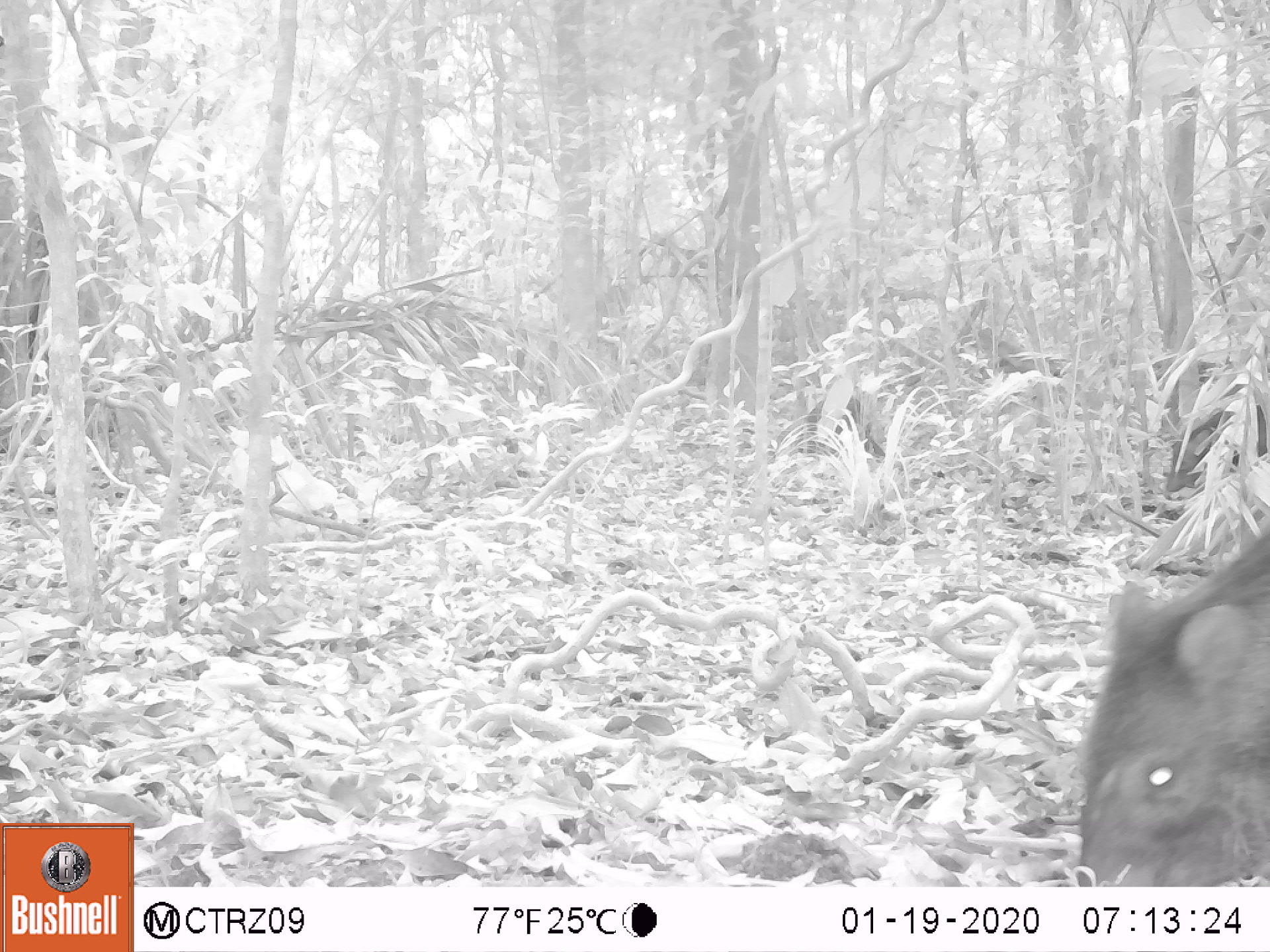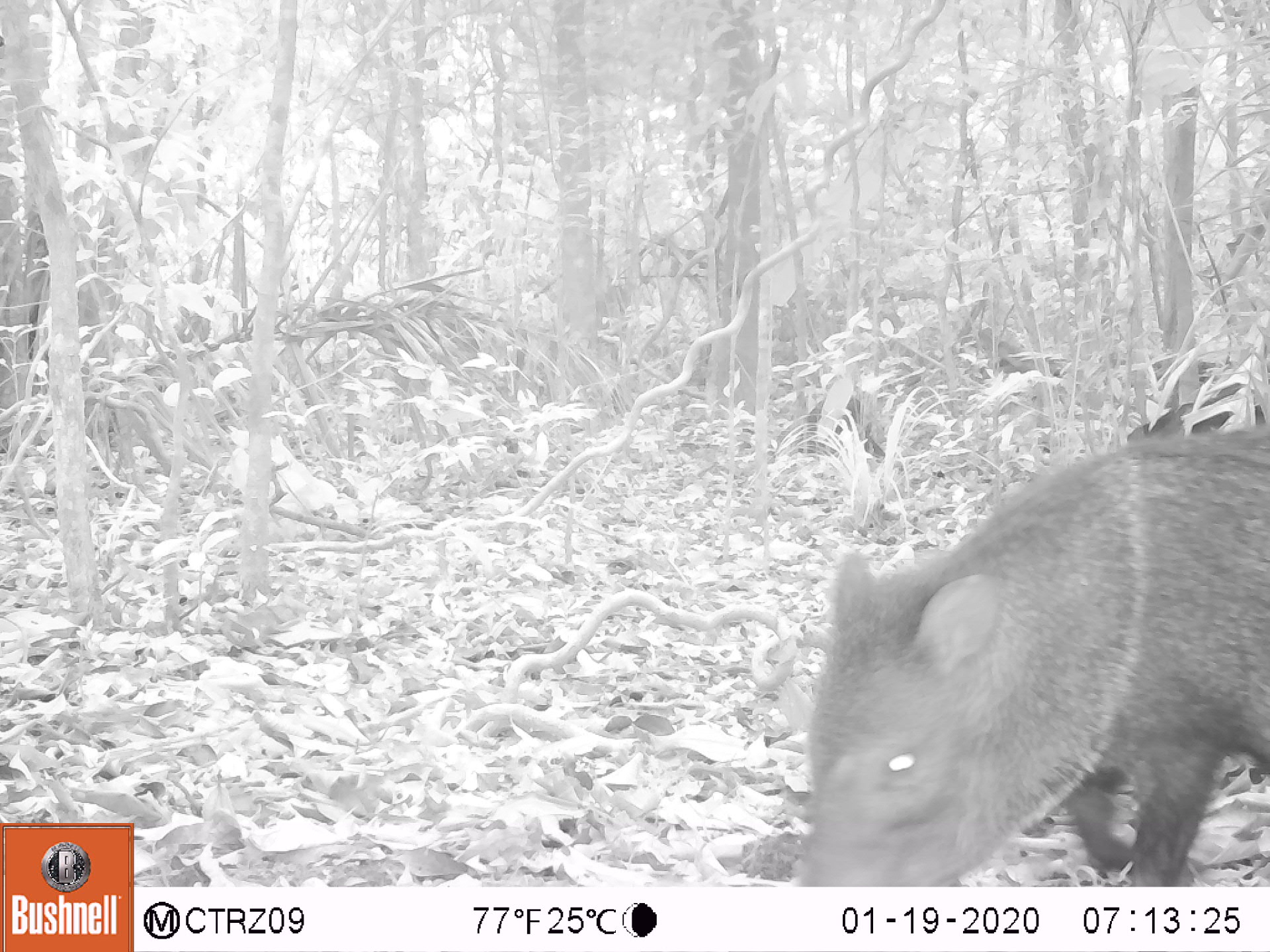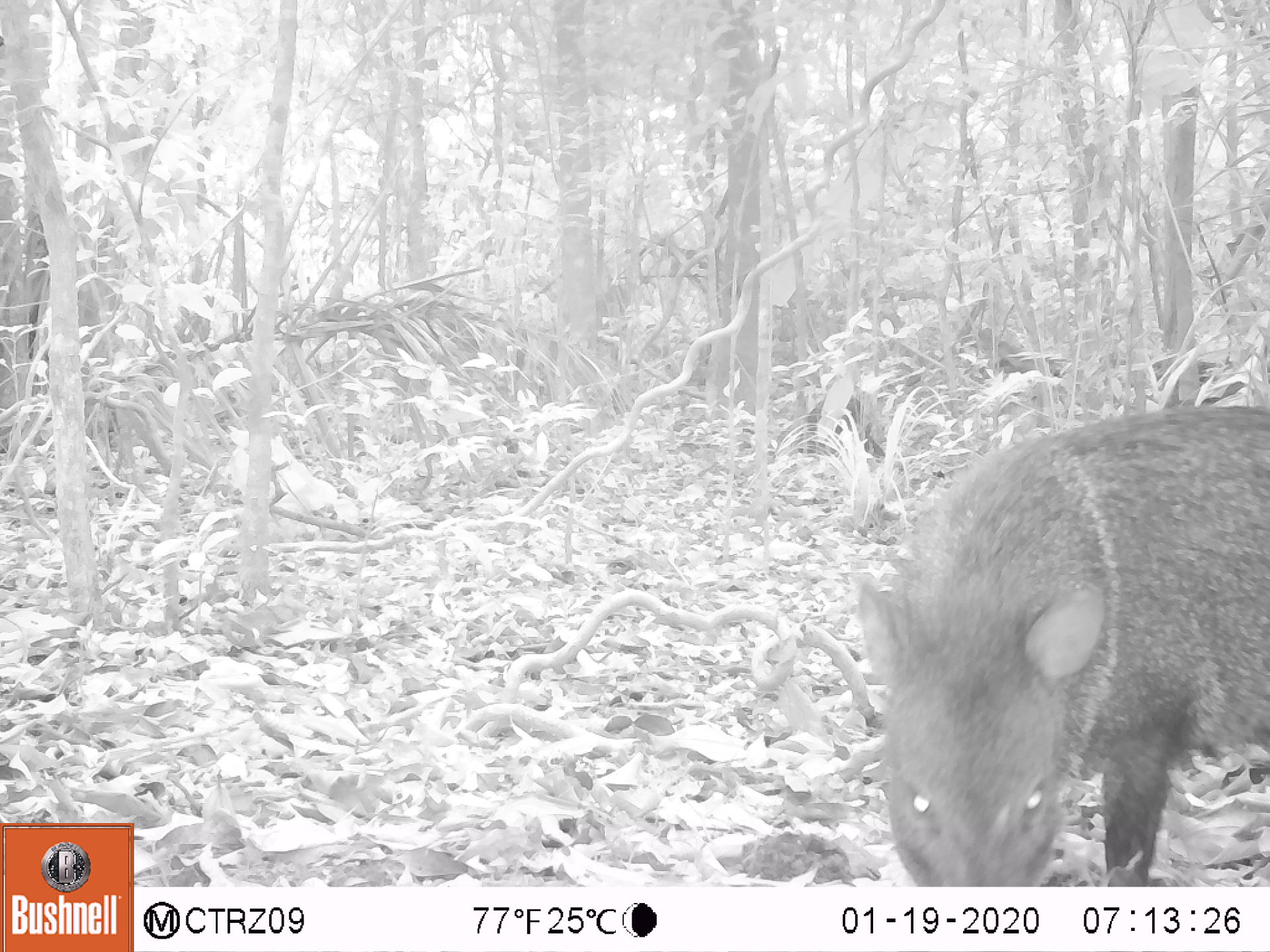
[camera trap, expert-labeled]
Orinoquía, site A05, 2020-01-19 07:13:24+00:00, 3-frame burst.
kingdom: Animalia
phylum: Chordata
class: Mammalia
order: Artiodactyla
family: Tayassuidae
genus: Pecari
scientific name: Pecari tajacu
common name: collared peccary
Collared peccary (Pecari tajacu).